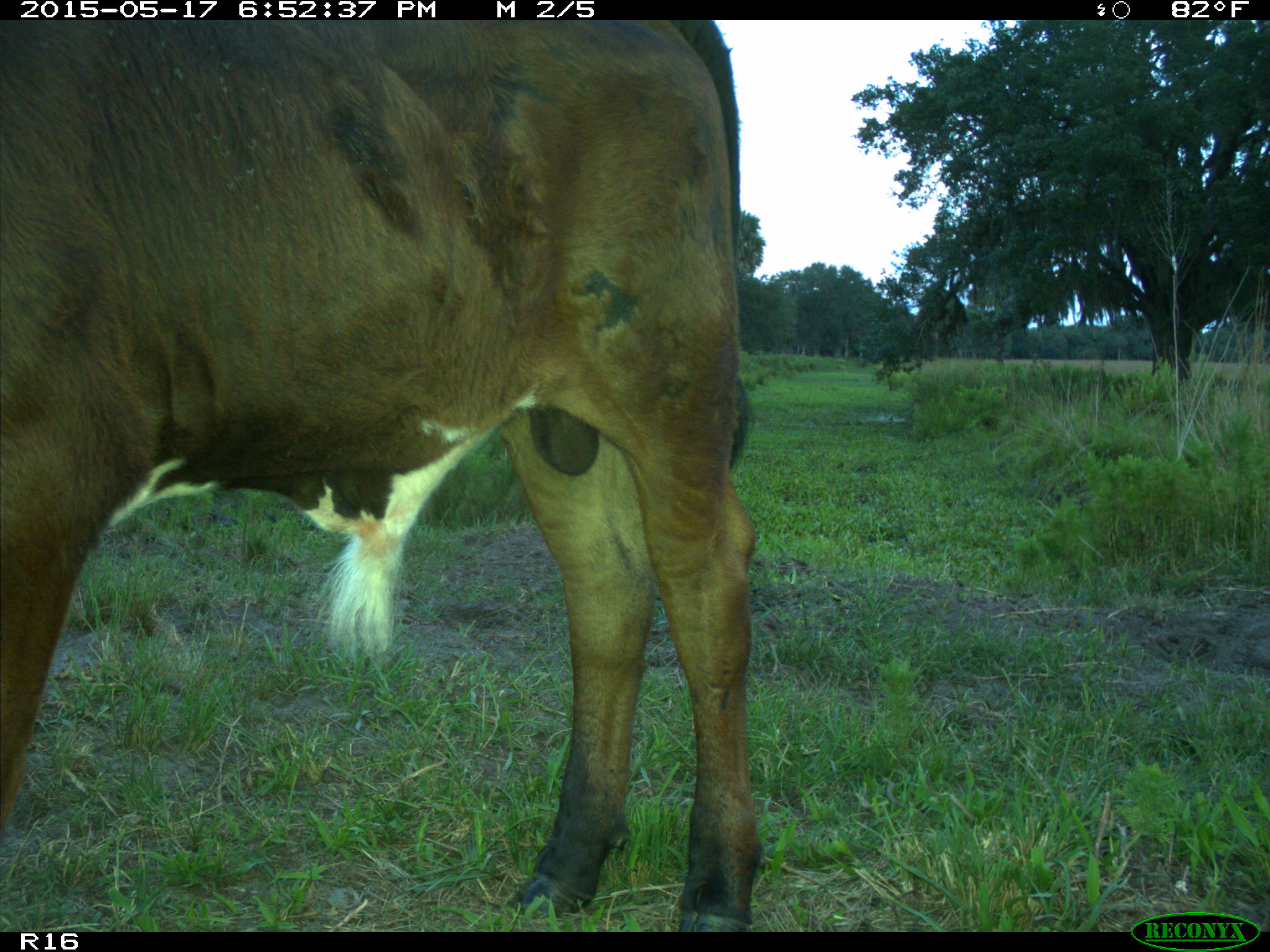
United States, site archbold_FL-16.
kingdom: Animalia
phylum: Chordata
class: Mammalia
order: Artiodactyla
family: Bovidae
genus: Bos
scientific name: Bos taurus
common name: domestic cow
Bos taurus (domestic cow).